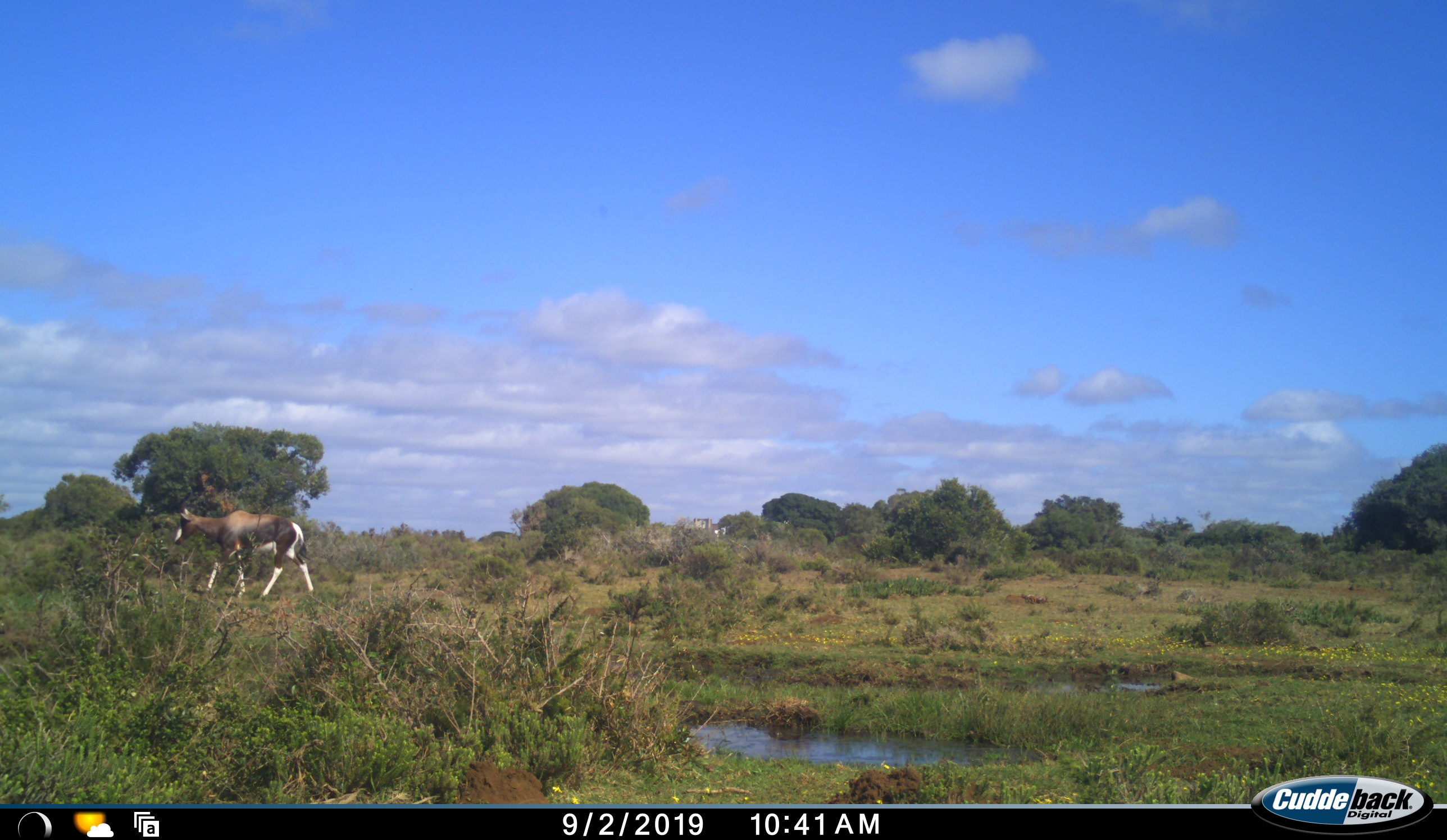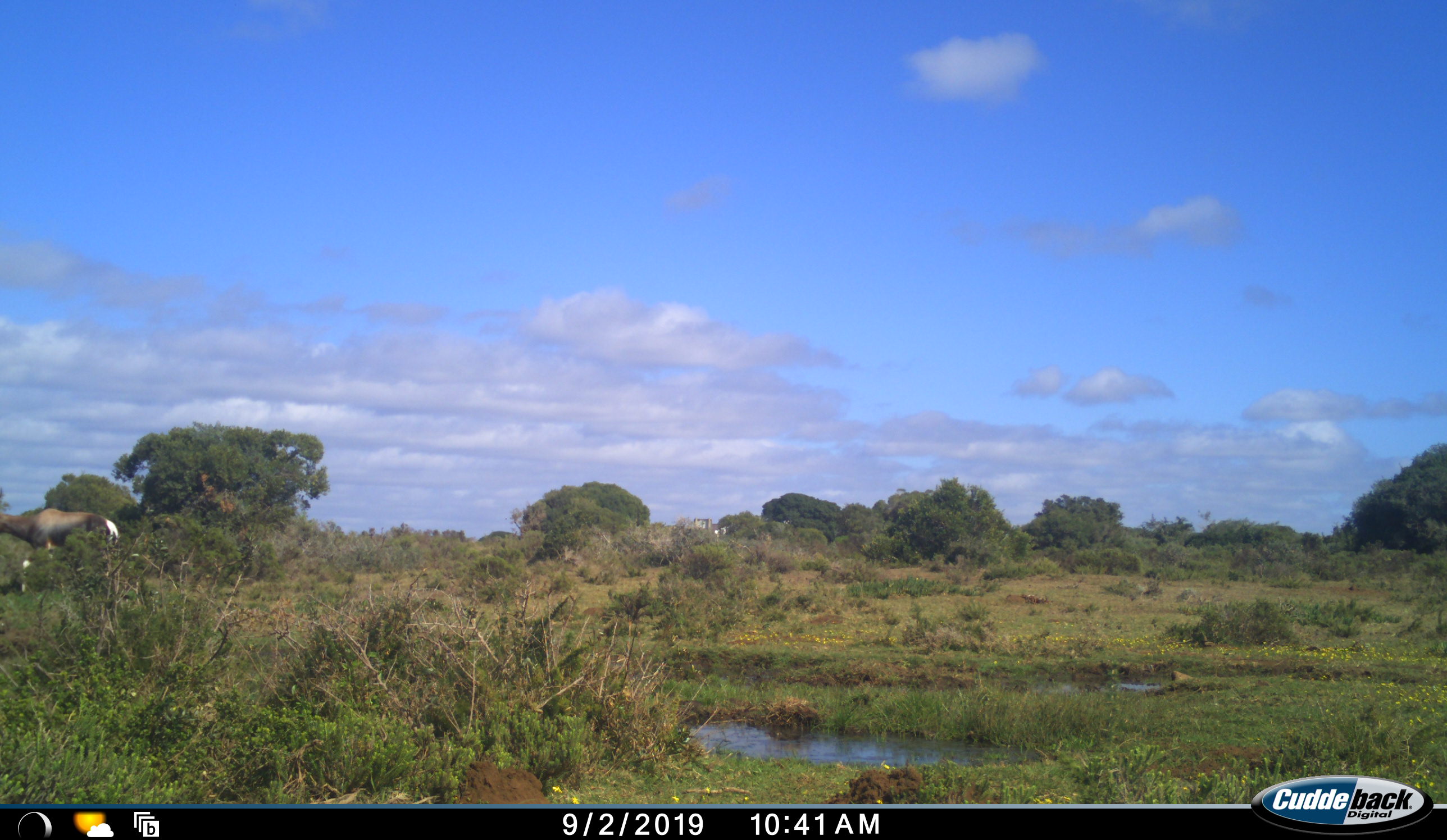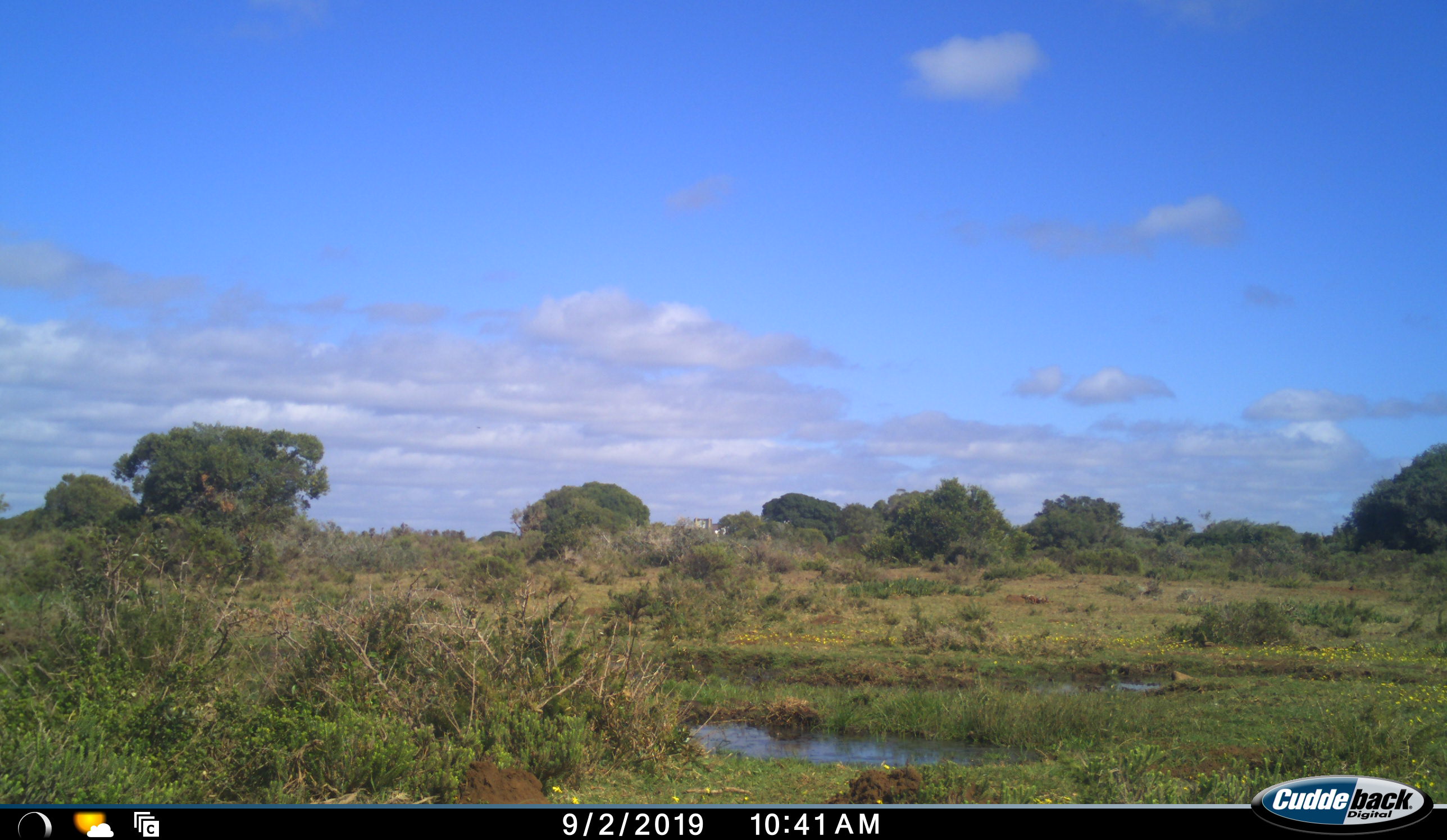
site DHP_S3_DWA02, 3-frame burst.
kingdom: Animalia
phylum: Chordata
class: Mammalia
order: Artiodactyla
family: Bovidae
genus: Damaliscus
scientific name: Damaliscus pygargus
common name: bontebok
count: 1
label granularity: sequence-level